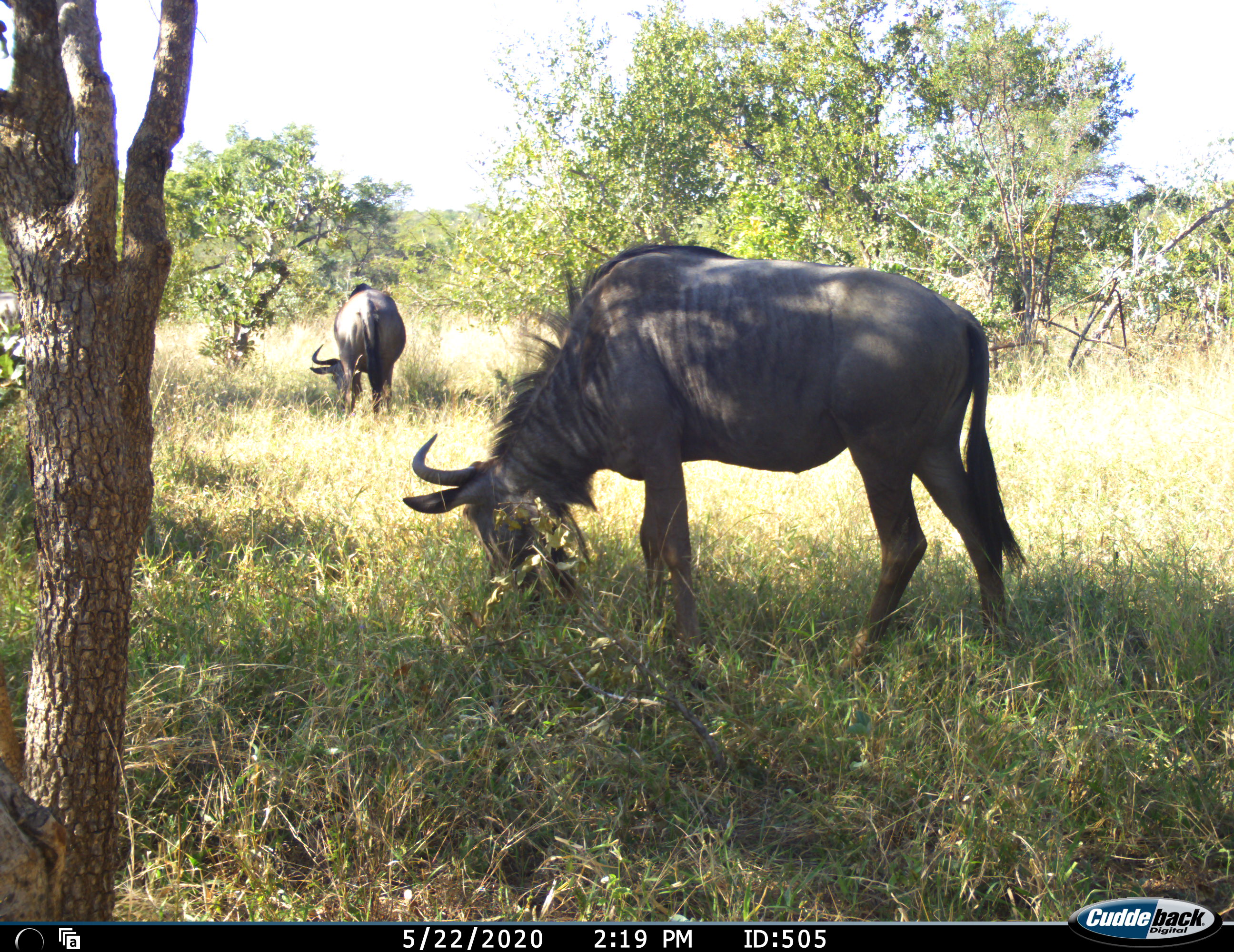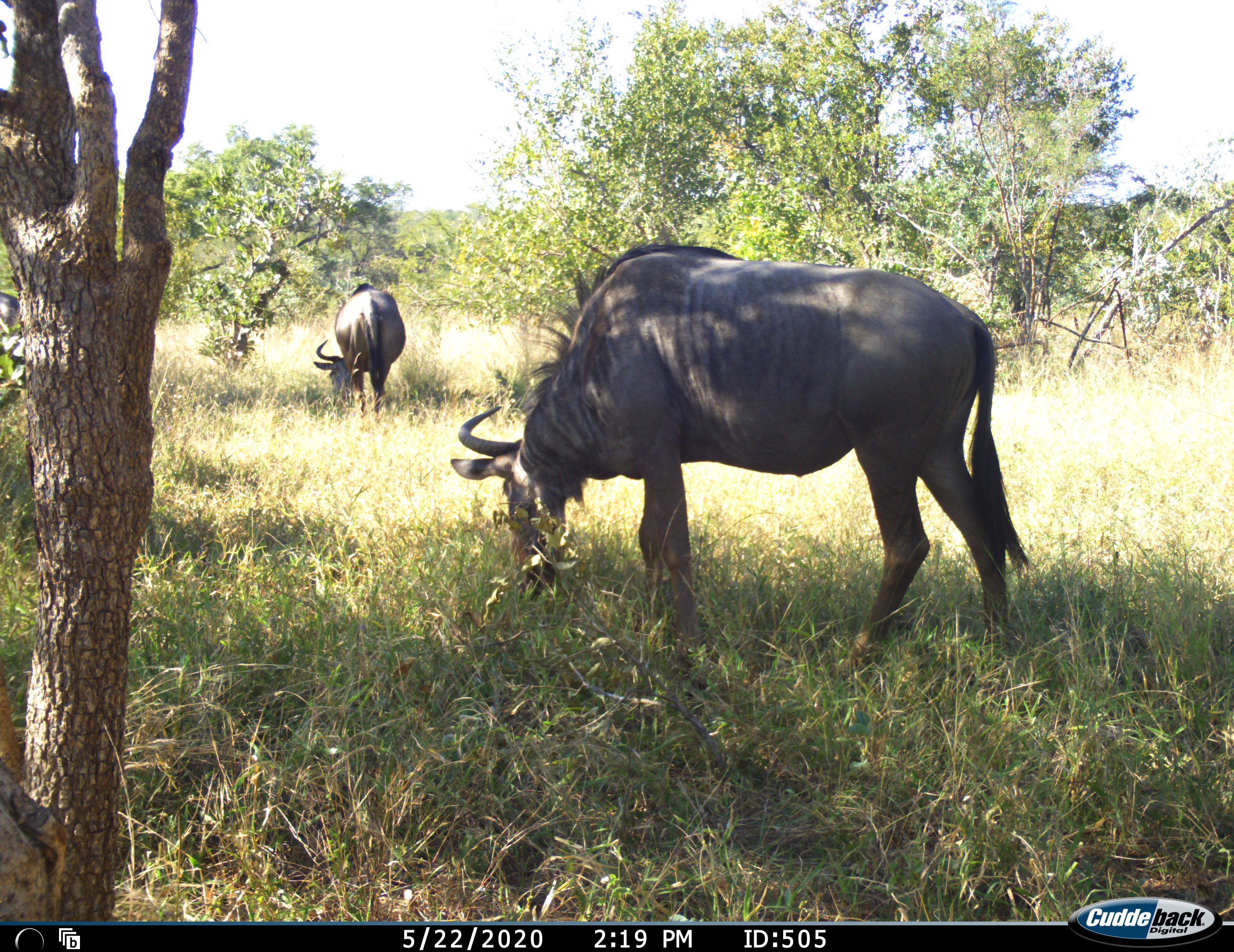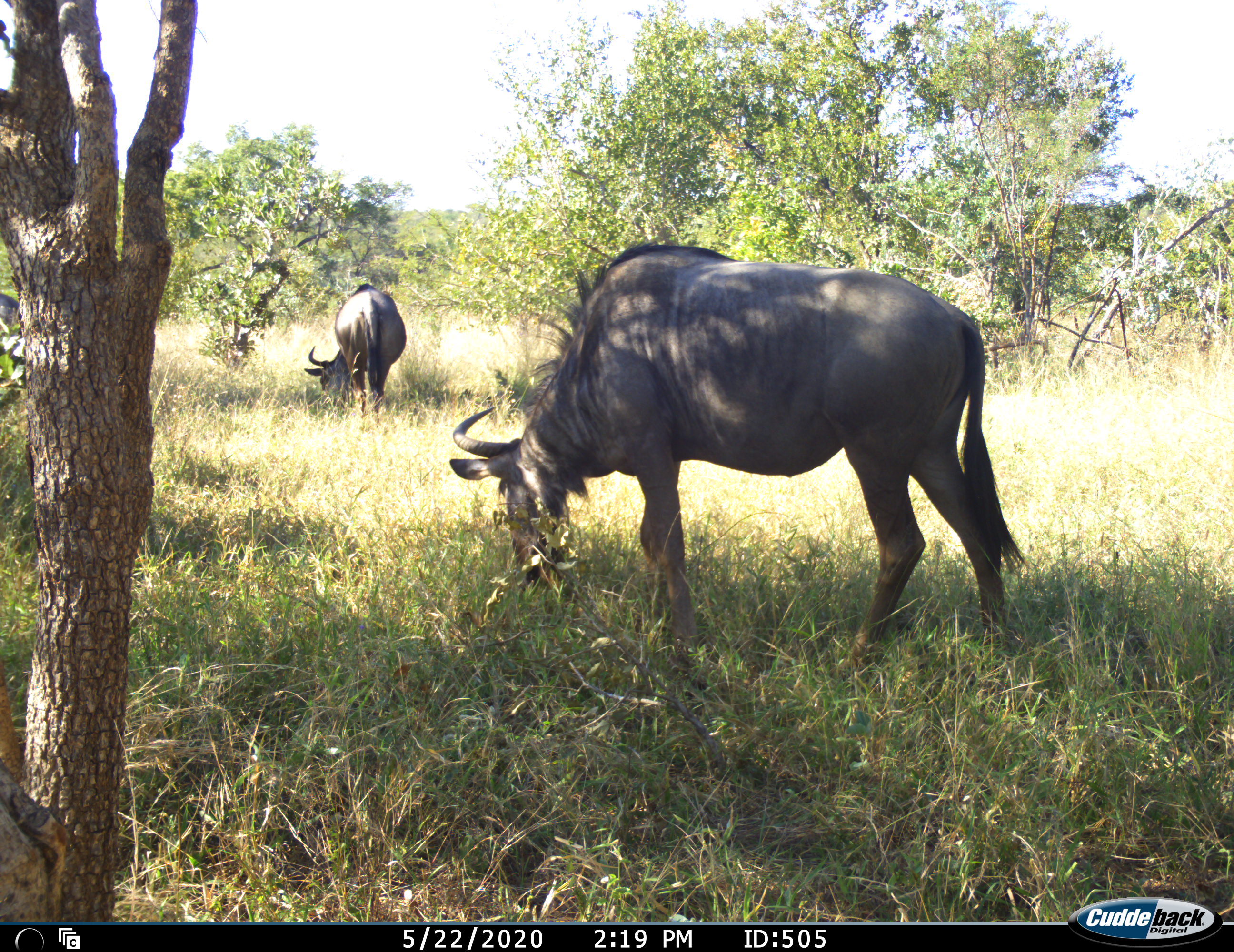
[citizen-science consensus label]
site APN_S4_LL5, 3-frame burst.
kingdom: Animalia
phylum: Chordata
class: Mammalia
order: Artiodactyla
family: Bovidae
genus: Connochaetes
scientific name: Connochaetes taurinus taurinus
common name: blue wildebeest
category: wildebeestblue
Wildebeestblue (blue wildebeest) (Connochaetes taurinus taurinus), count 2. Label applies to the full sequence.